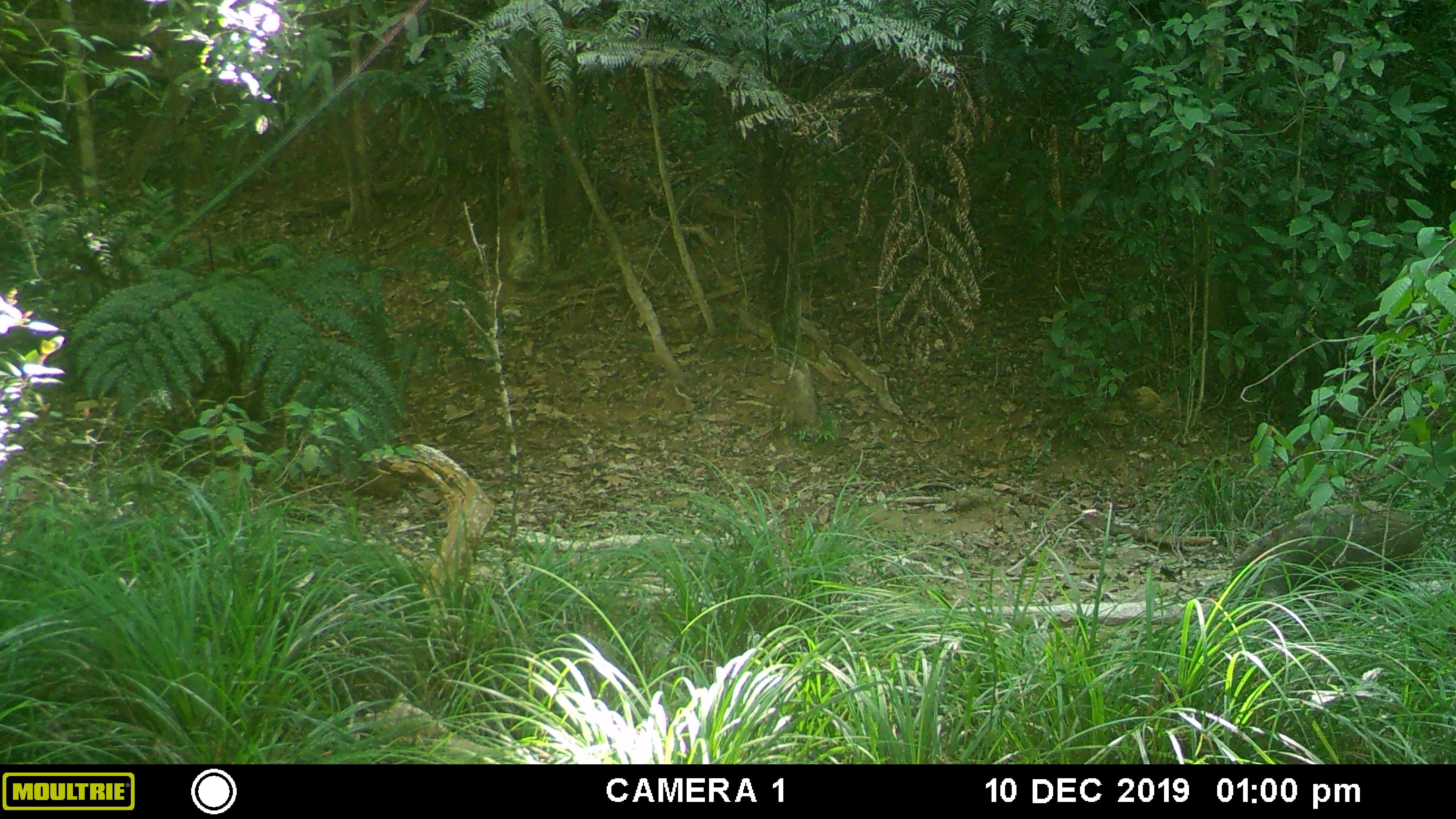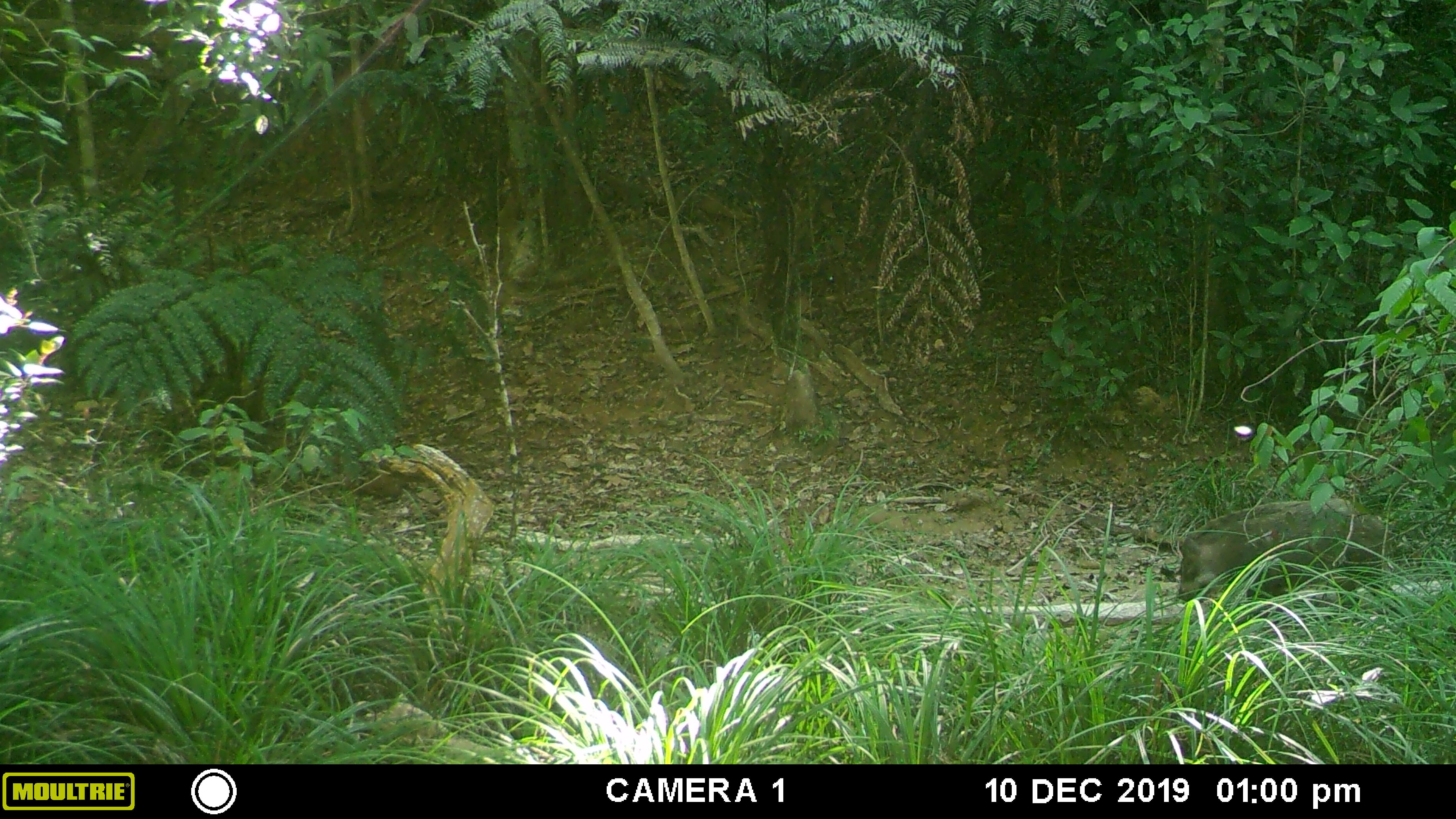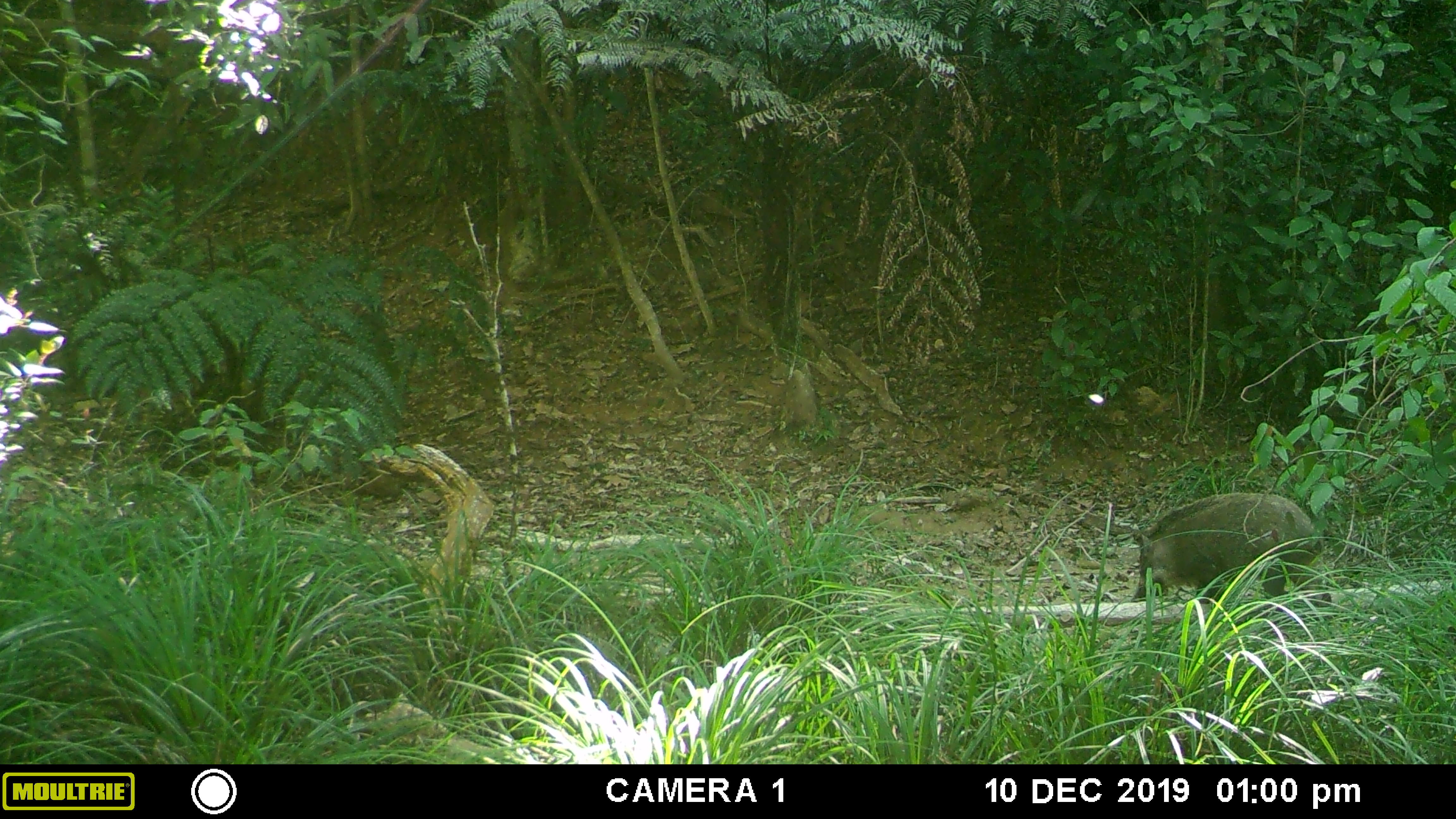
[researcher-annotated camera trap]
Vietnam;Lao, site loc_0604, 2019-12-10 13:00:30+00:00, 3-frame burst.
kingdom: Animalia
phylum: Chordata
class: Mammalia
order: Artiodactyla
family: Suidae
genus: Sus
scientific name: Sus scrofa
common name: eurasian wild pig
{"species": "eurasian wild pig (Sus scrofa)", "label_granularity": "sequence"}